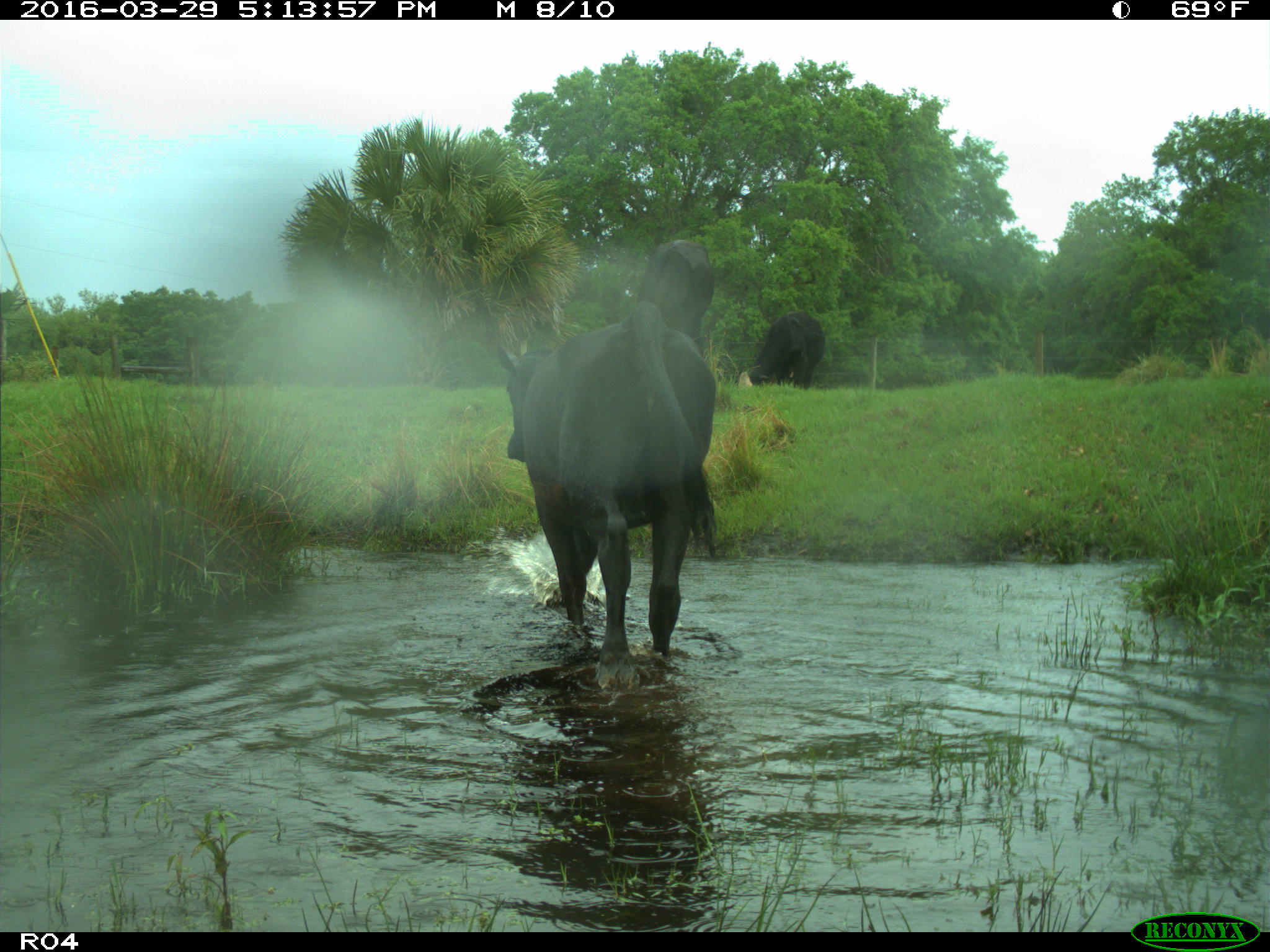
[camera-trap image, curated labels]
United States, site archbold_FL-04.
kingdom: Animalia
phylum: Chordata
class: Mammalia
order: Artiodactyla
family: Bovidae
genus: Bos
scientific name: Bos taurus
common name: domestic cow